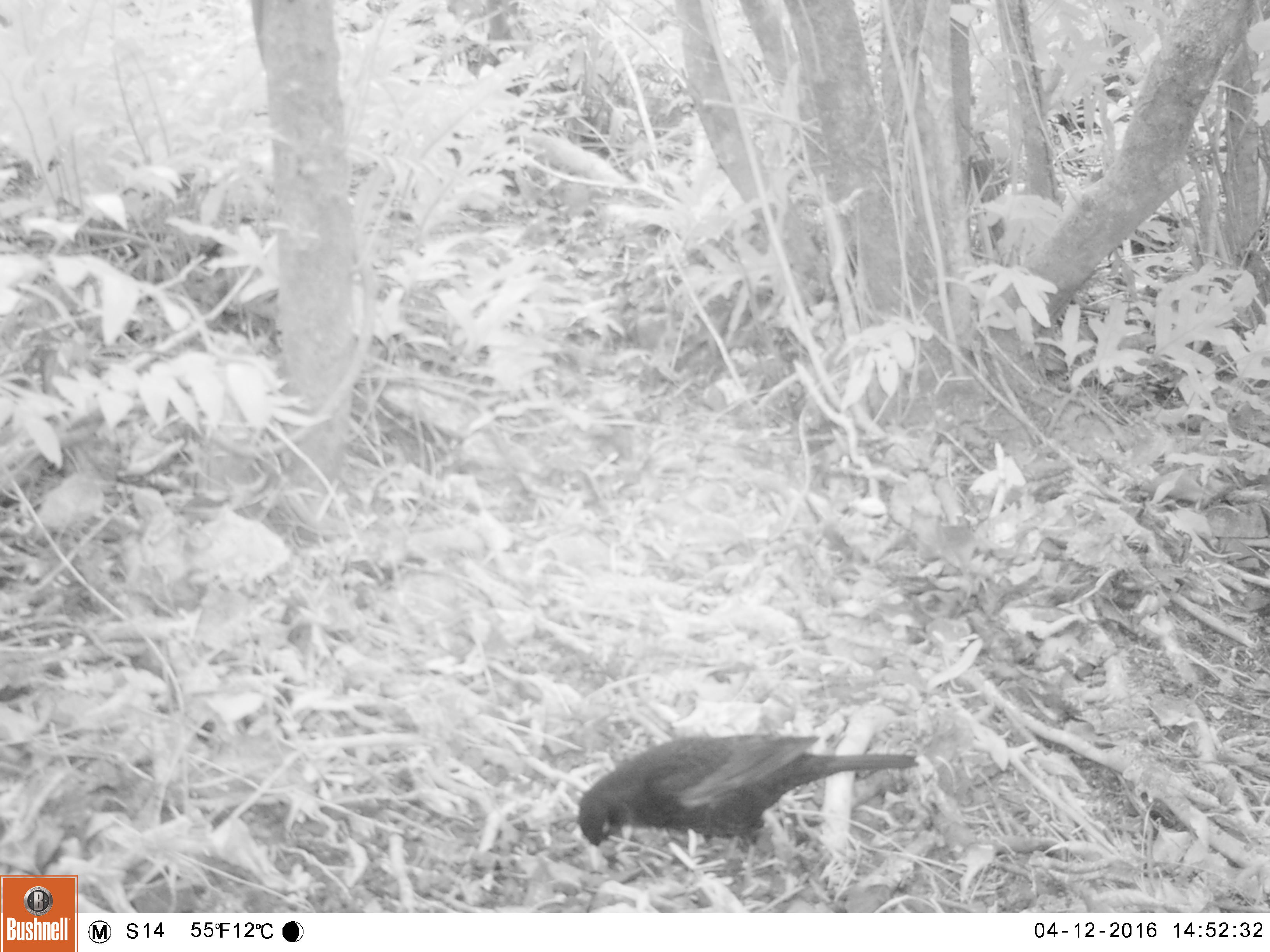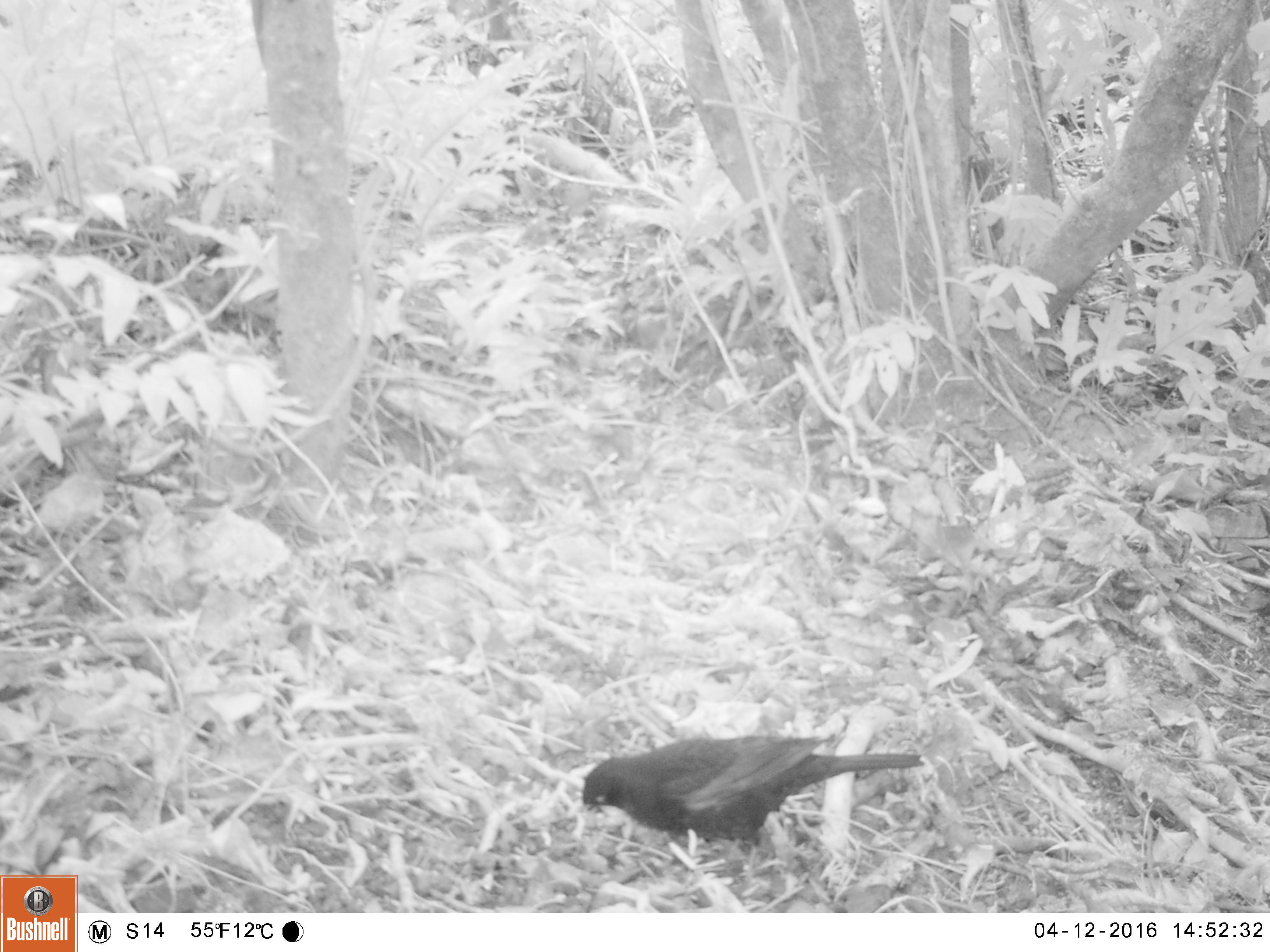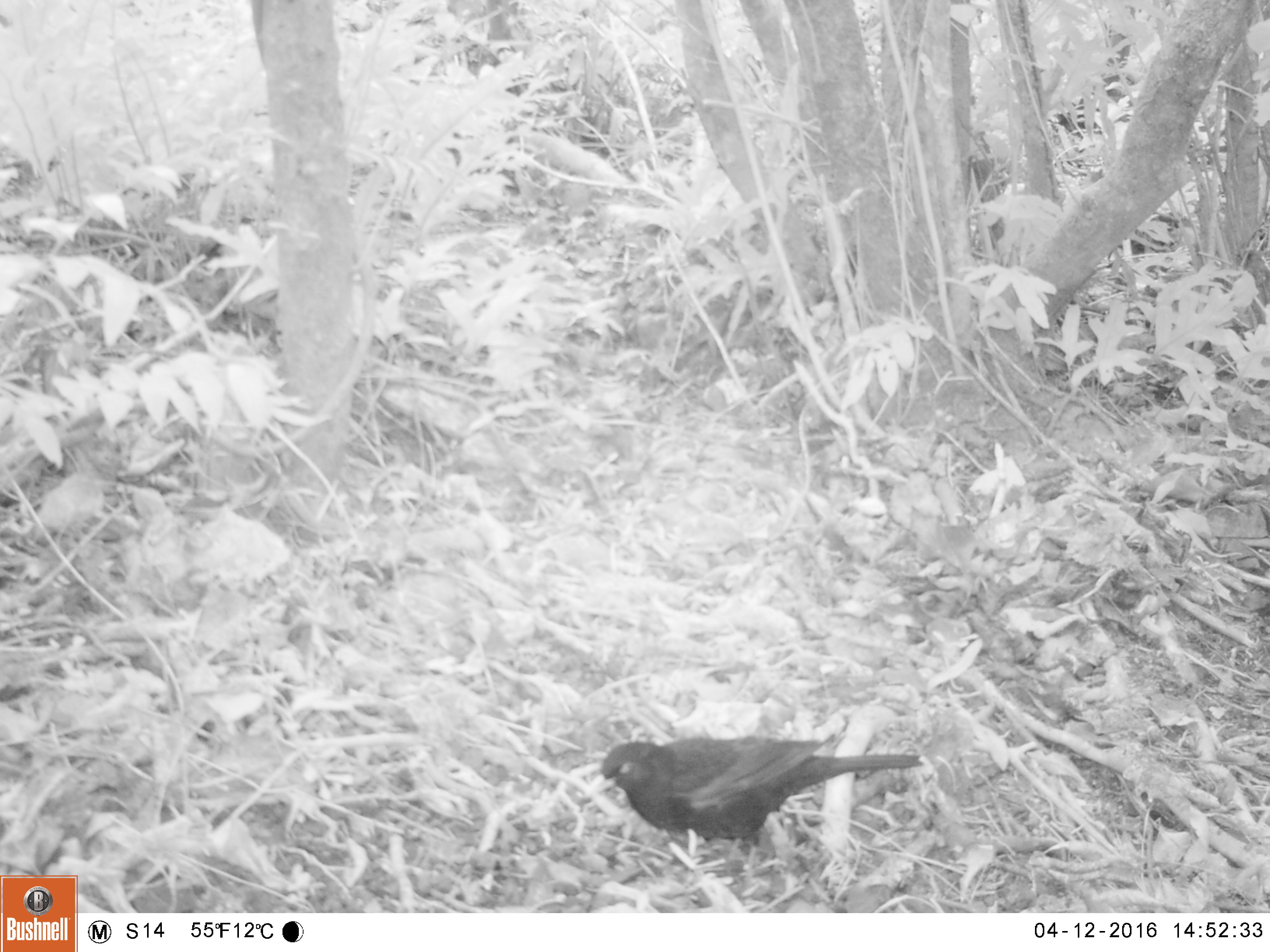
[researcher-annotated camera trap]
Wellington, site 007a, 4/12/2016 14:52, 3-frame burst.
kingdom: Animalia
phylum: Chordata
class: Aves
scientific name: Aves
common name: bird